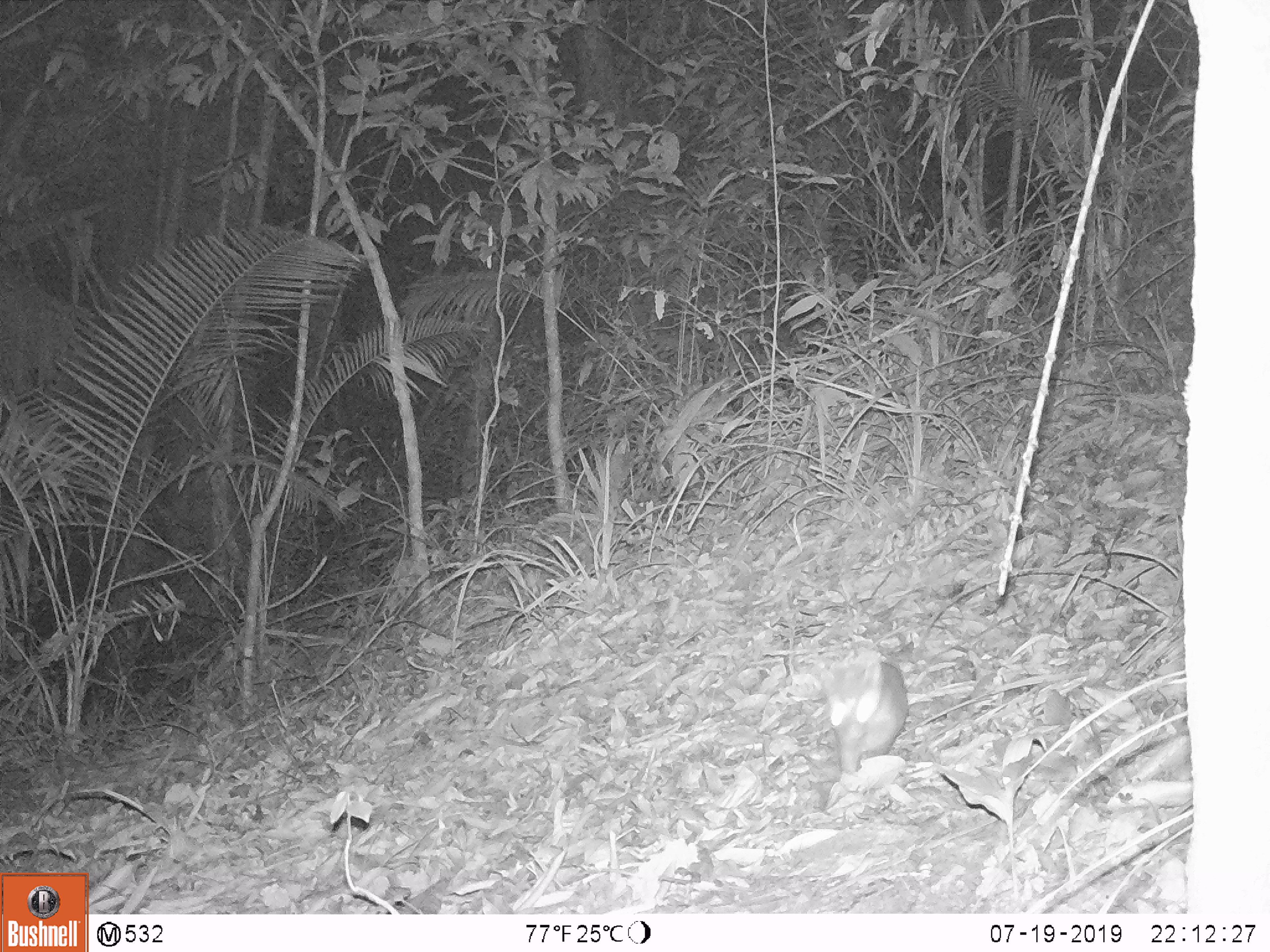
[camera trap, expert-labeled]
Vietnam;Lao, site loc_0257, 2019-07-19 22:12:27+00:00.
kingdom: Animalia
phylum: Chordata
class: Mammalia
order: Carnivora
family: Mustelidae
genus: Melogale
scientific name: Melogale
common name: ferret badger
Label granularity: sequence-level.